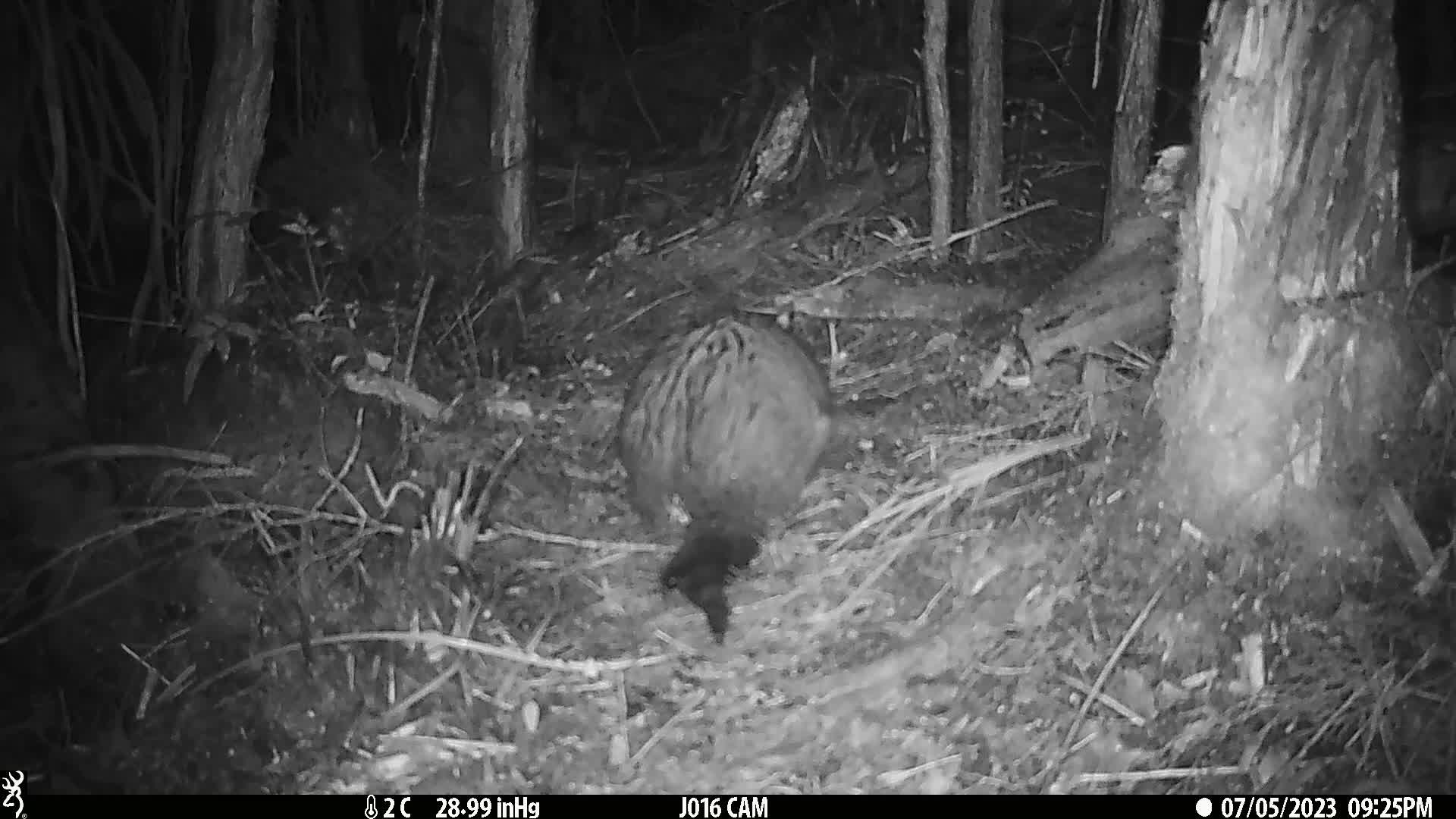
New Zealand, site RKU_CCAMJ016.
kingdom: Animalia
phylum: Chordata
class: Mammalia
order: Diprotodontia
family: Phalangeridae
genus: Trichosurus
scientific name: Trichosurus vulpecula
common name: common brushtail possum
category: possum